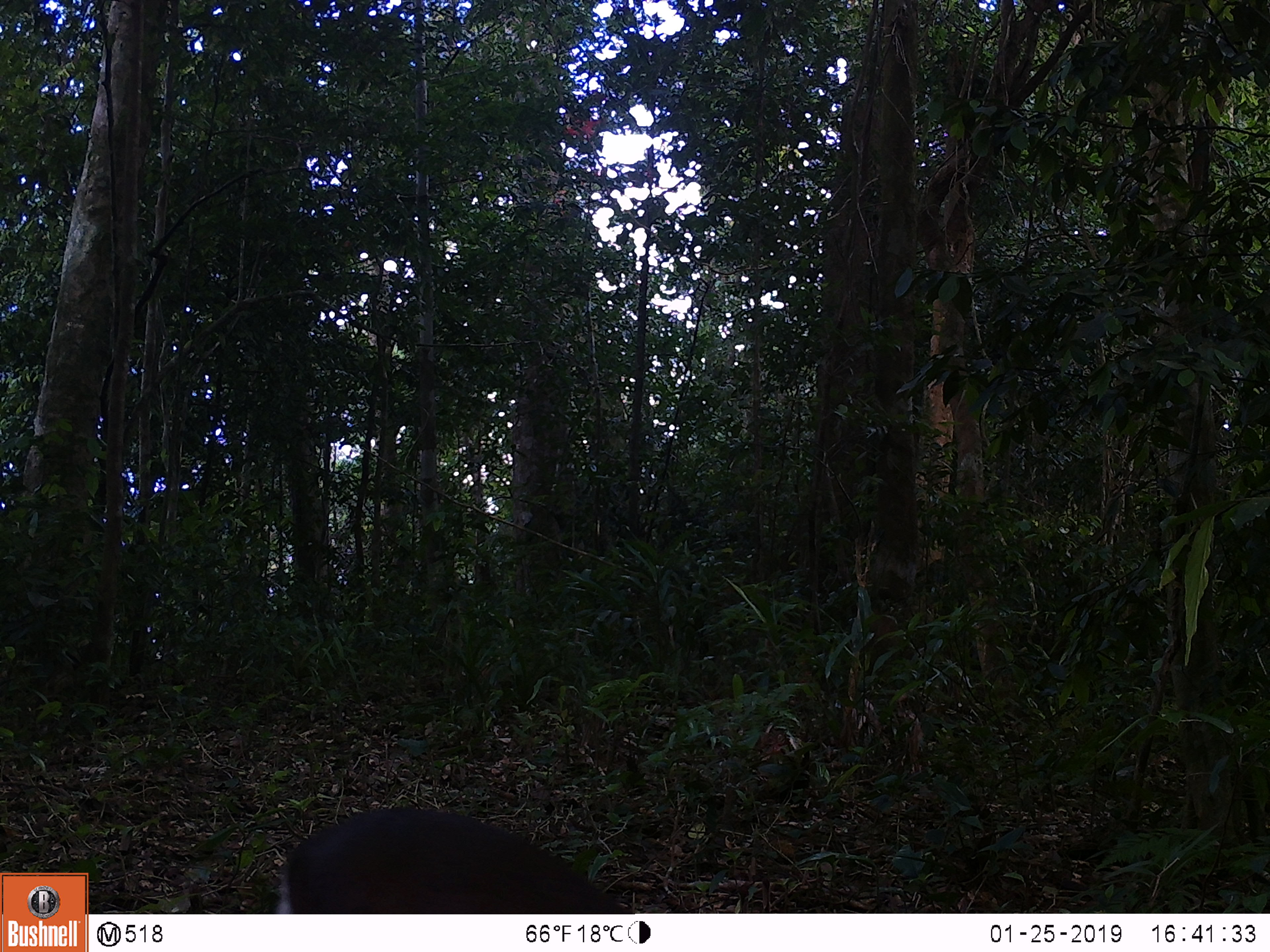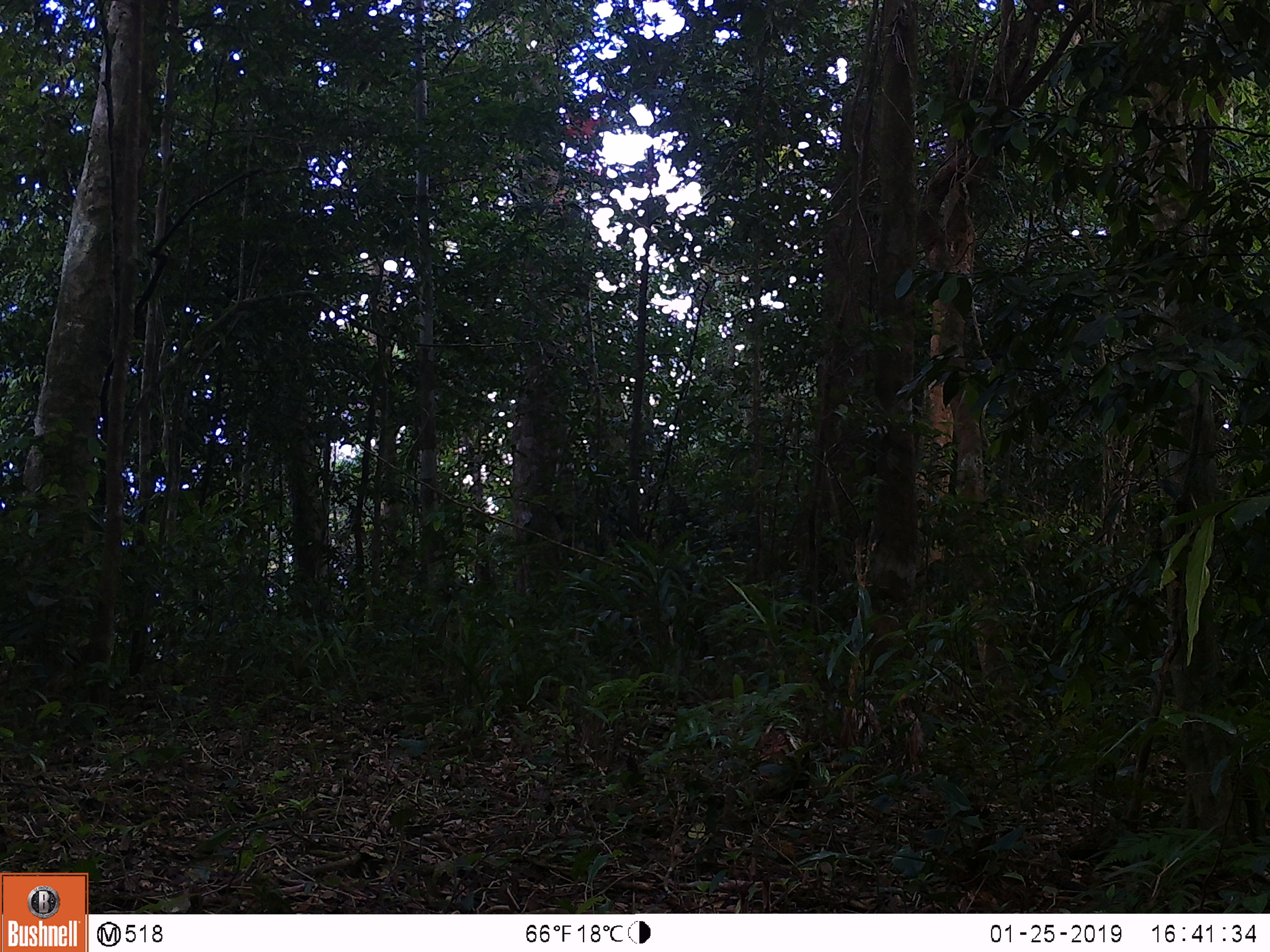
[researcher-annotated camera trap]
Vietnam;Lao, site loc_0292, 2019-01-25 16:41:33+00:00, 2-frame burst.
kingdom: Animalia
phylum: Chordata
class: Mammalia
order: Artiodactyla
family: Cervidae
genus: Muntiacus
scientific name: Muntiacus rooseveltorum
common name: roosevelt's muntjac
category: roosevelts muntjac group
Roosevelts muntjac group (roosevelt's muntjac) (Muntiacus rooseveltorum). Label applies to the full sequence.